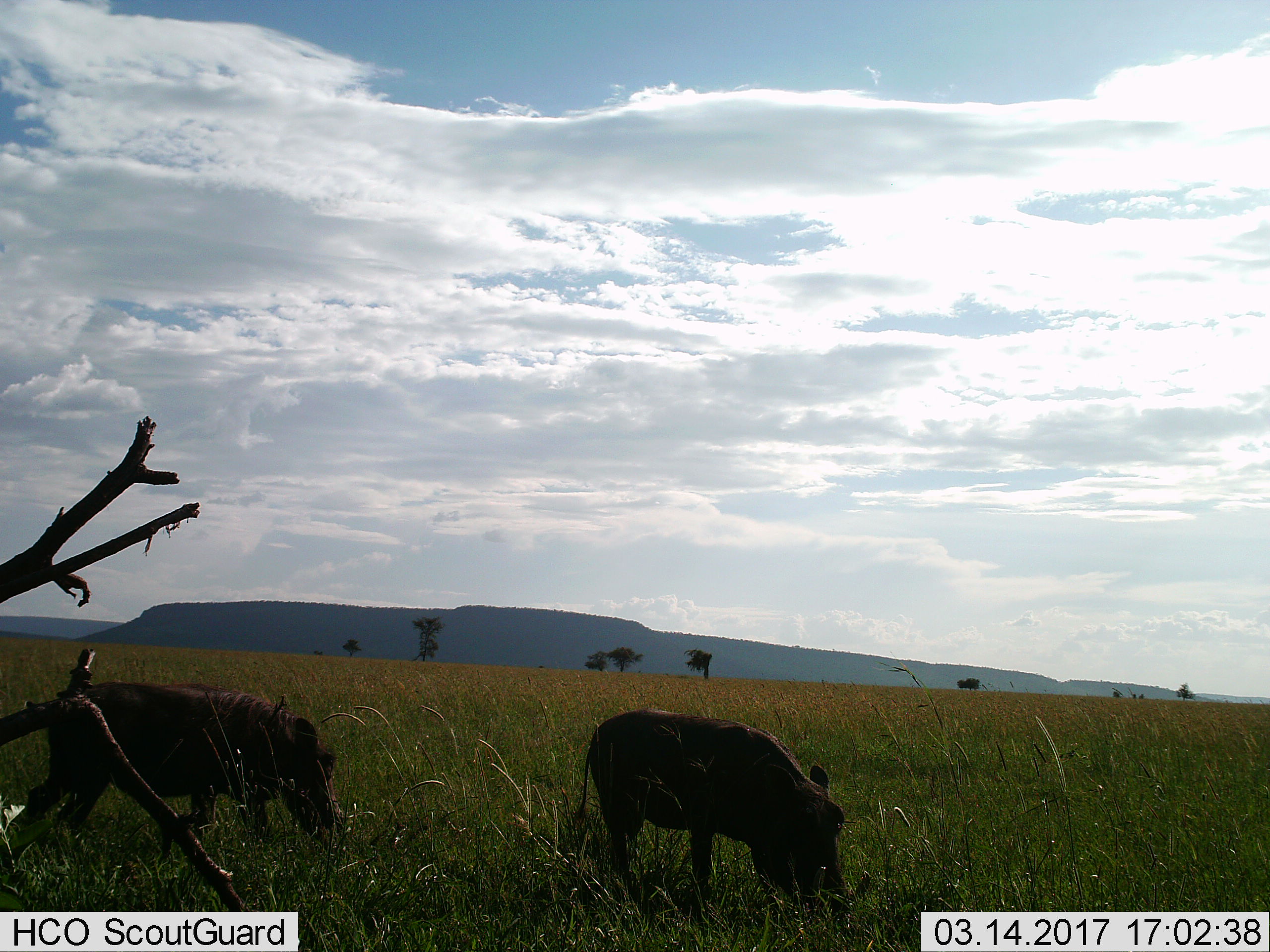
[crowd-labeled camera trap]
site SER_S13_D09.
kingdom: Animalia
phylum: Chordata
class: Mammalia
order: Artiodactyla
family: Suidae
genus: Phacochoerus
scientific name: Phacochoerus africanus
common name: warthog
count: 2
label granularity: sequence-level